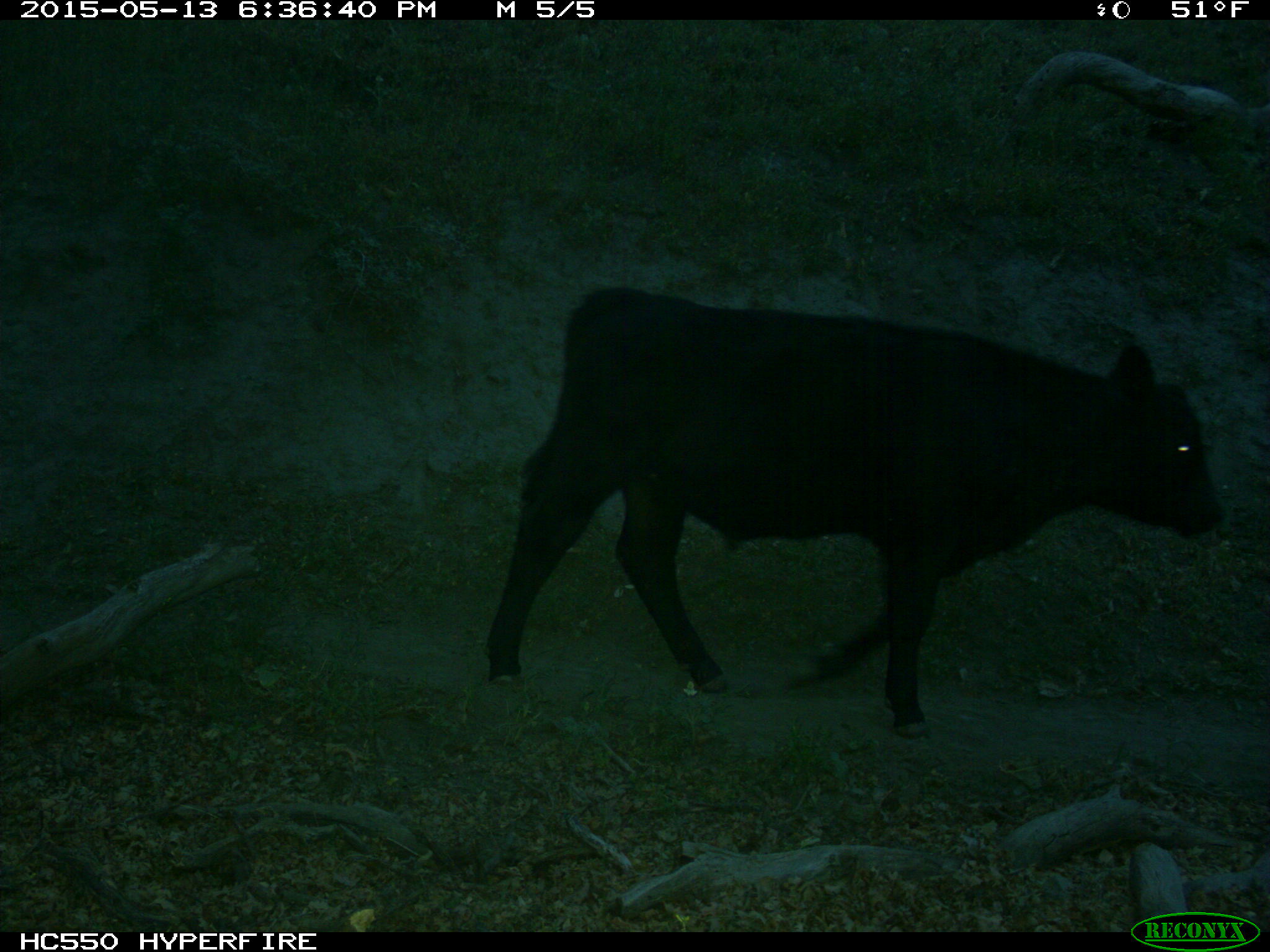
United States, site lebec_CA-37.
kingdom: Animalia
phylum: Chordata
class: Mammalia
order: Artiodactyla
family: Bovidae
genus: Bos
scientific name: Bos taurus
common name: domestic cow